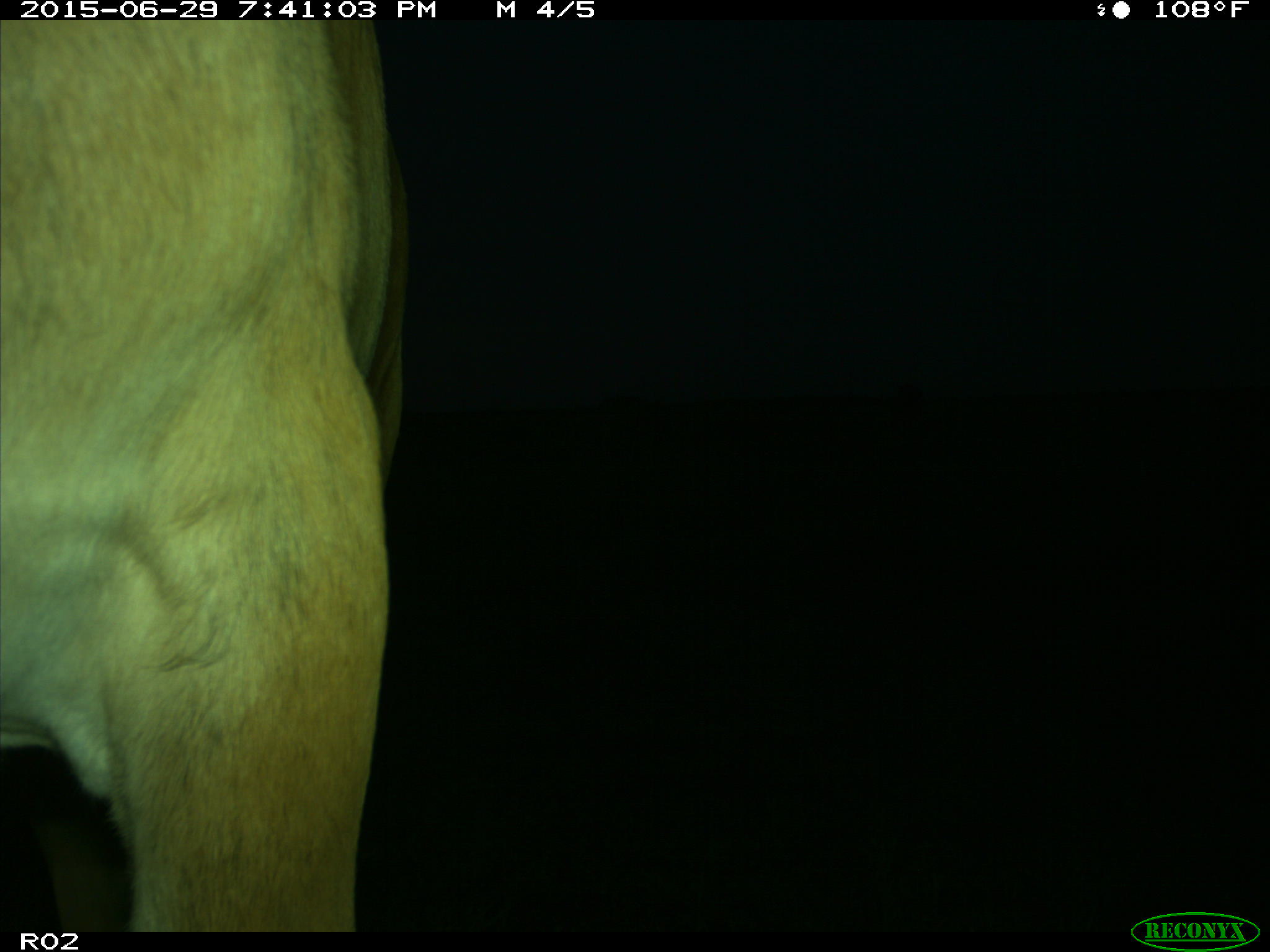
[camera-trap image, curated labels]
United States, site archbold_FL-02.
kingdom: Animalia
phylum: Chordata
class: Mammalia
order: Artiodactyla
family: Bovidae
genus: Bos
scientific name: Bos taurus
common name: domestic cow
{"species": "Bos taurus (domestic cow)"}